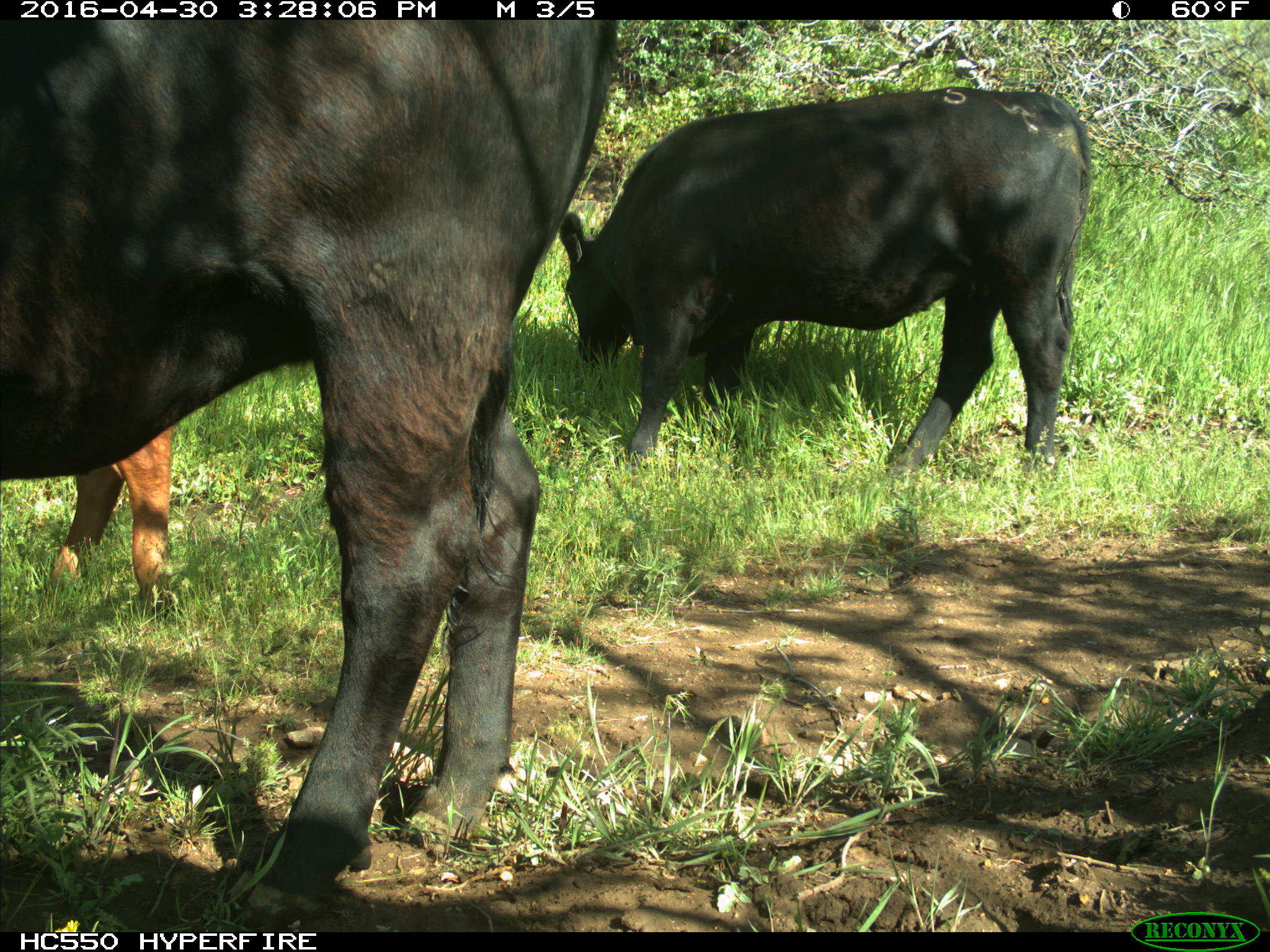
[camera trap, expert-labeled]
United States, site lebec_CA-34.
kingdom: Animalia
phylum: Chordata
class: Mammalia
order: Artiodactyla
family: Bovidae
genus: Bos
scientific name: Bos taurus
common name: domestic cow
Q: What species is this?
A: Bos taurus (domestic cow).